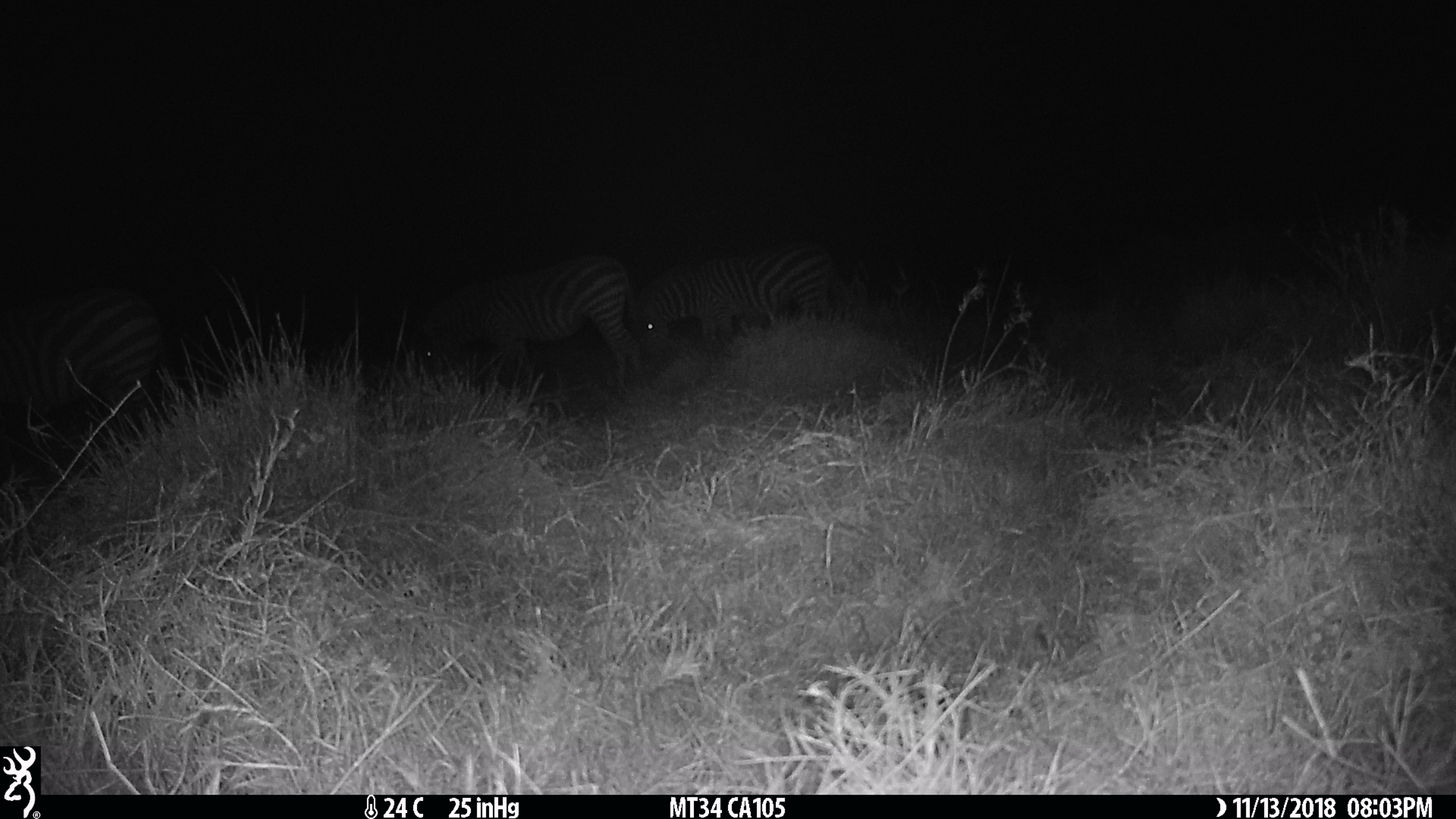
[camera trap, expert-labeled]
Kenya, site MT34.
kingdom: Animalia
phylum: Chordata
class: Mammalia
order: Perissodactyla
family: Equidae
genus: Equus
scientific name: Equus quagga burchellii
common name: burchell's zebra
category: zebra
Zebra (burchell's zebra) (Equus quagga burchellii).